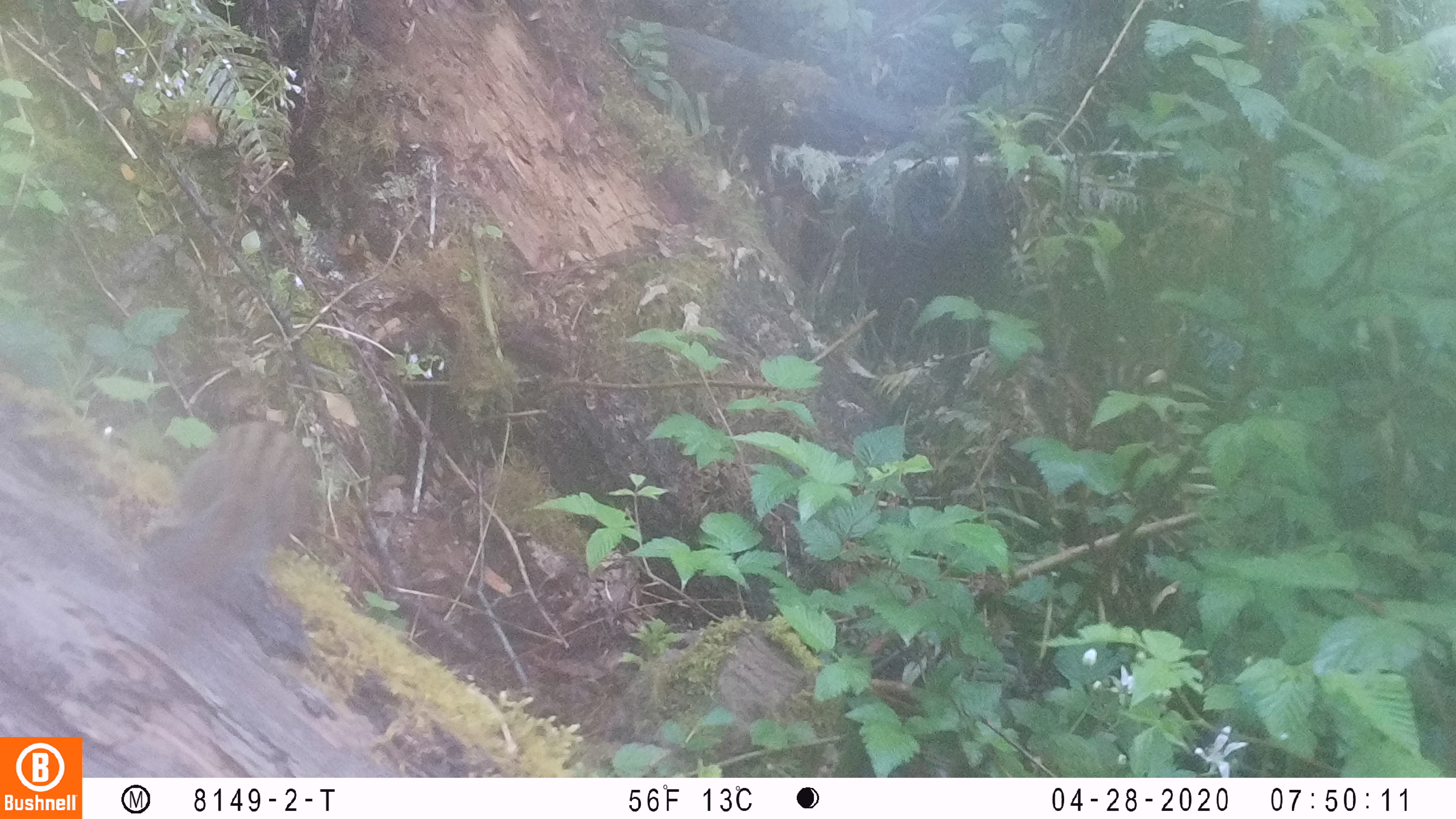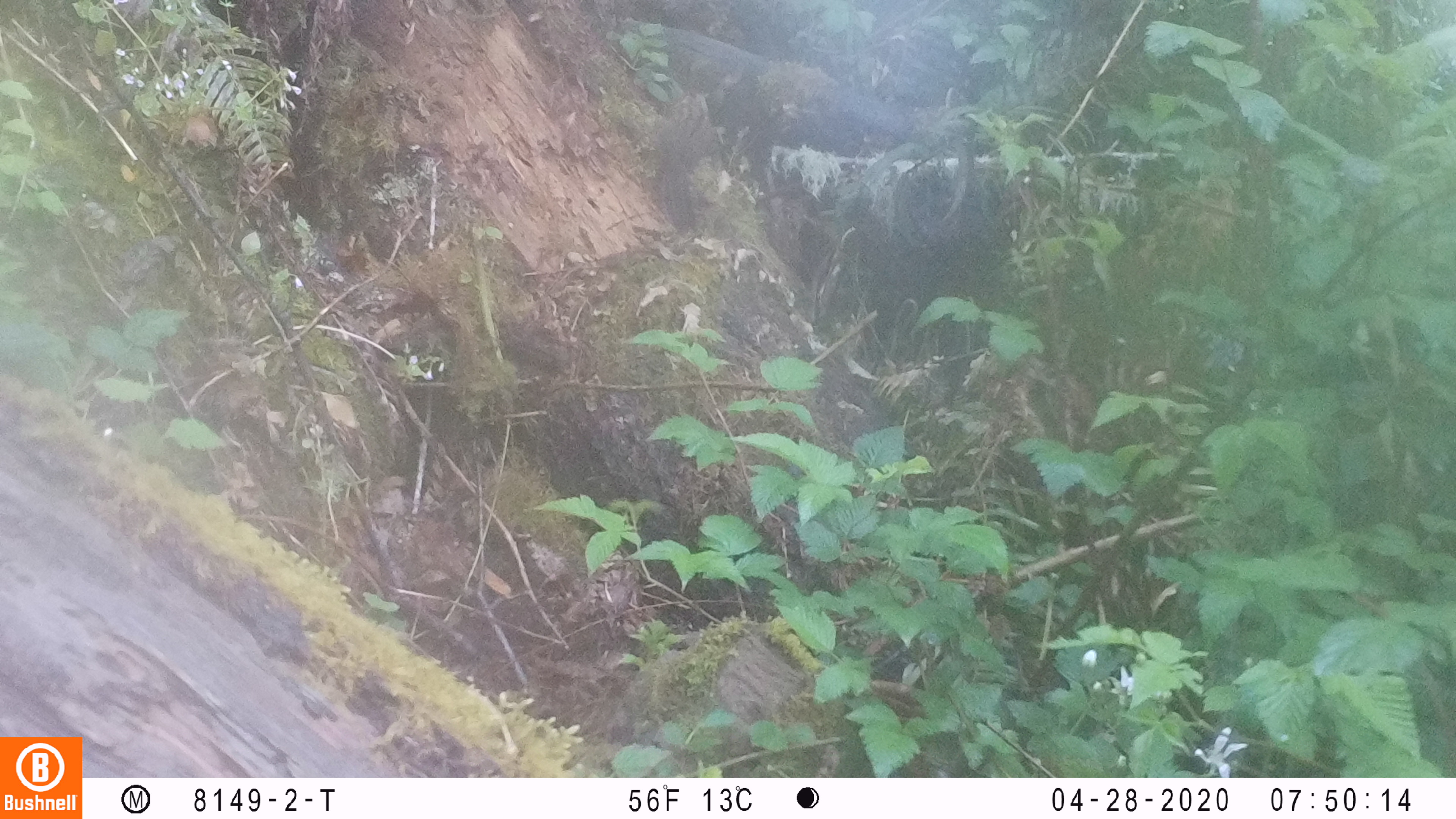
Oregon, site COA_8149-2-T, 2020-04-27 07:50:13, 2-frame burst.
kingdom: Animalia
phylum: Chordata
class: Mammalia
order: Rodentia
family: Sciuridae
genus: Neotamias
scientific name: Neotamias townsendii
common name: townsend's chipmunk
Townsend's chipmunk (Neotamias townsendii).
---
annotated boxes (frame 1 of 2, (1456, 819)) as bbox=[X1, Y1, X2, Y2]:
townsend's chipmunk: bbox=[158, 418, 330, 606]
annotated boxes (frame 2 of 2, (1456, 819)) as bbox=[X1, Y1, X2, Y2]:
townsend's chipmunk: bbox=[646, 82, 717, 239]